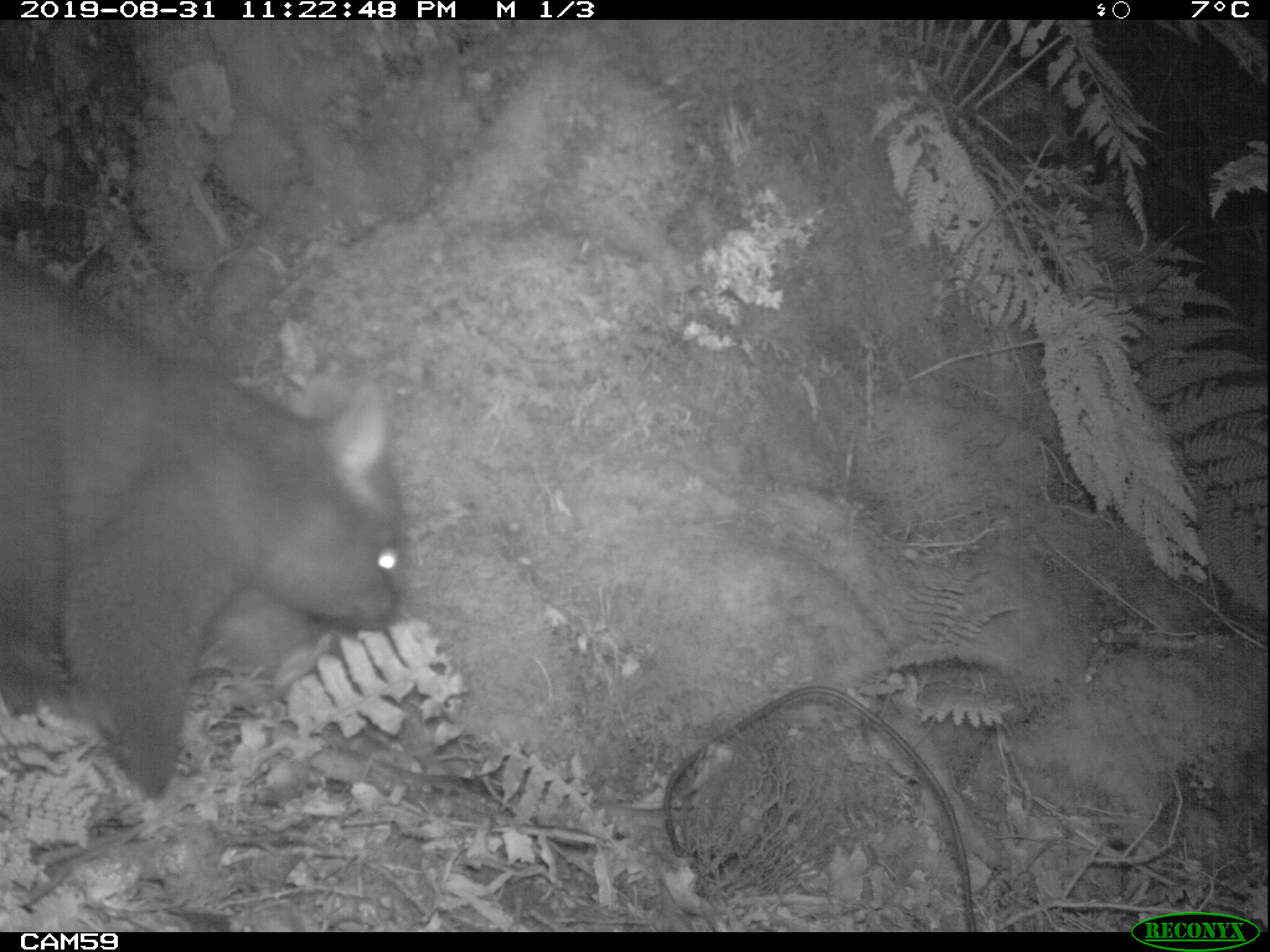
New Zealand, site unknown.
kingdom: Animalia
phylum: Chordata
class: Mammalia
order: Diprotodontia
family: Phalangeridae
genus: Trichosurus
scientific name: Trichosurus vulpecula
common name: common brushtail possum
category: possum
Possum (common brushtail possum) (Trichosurus vulpecula).